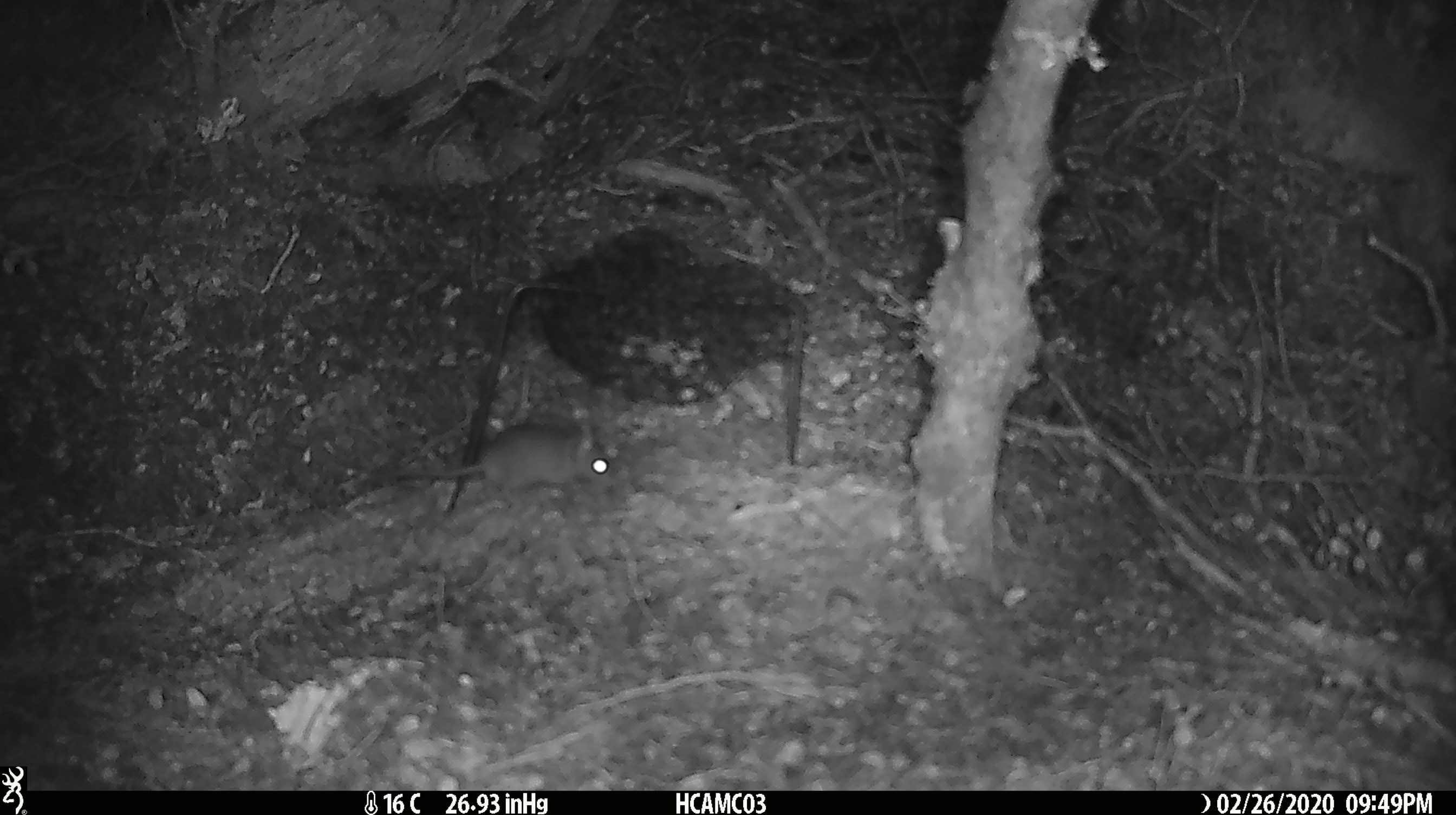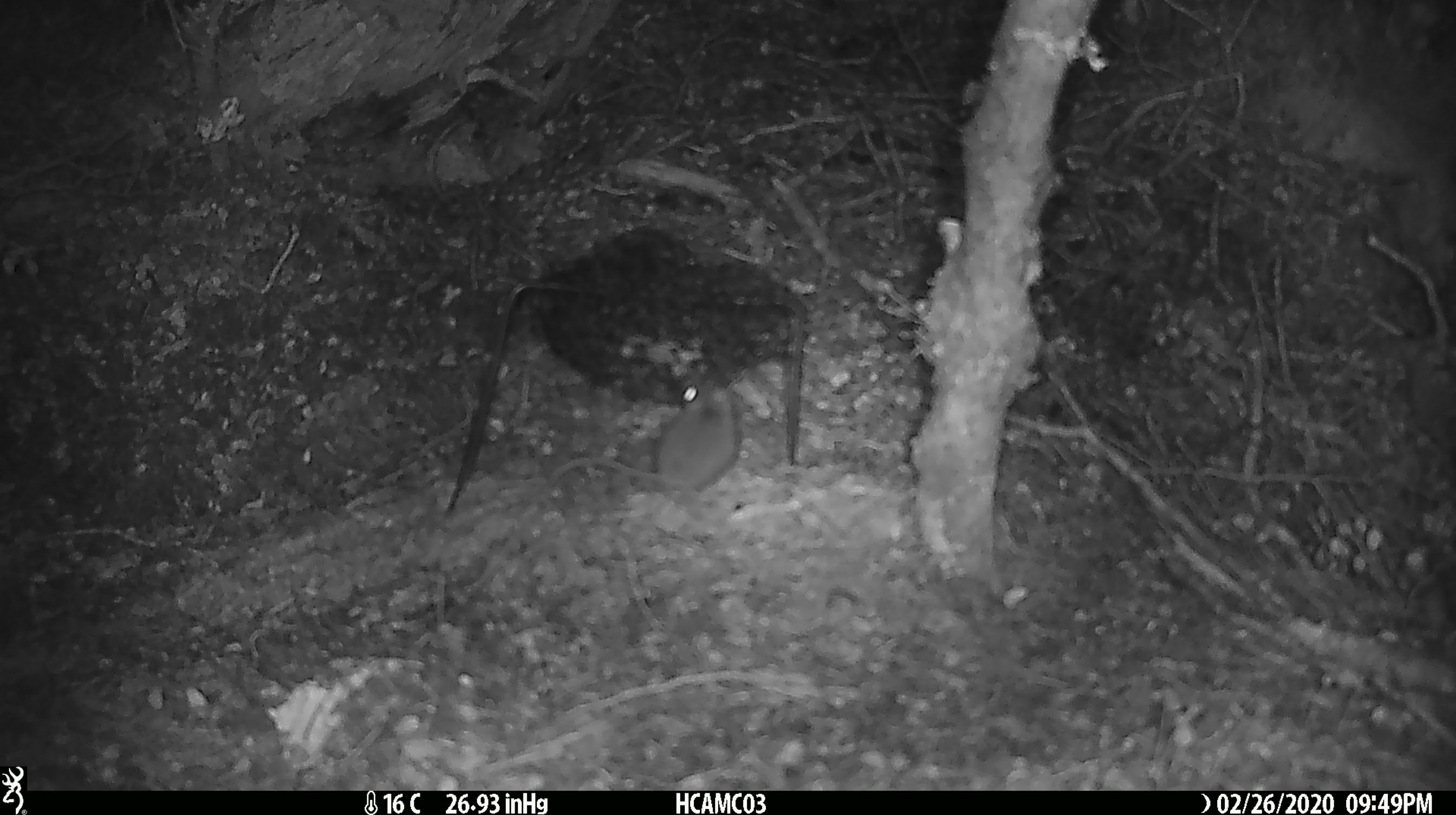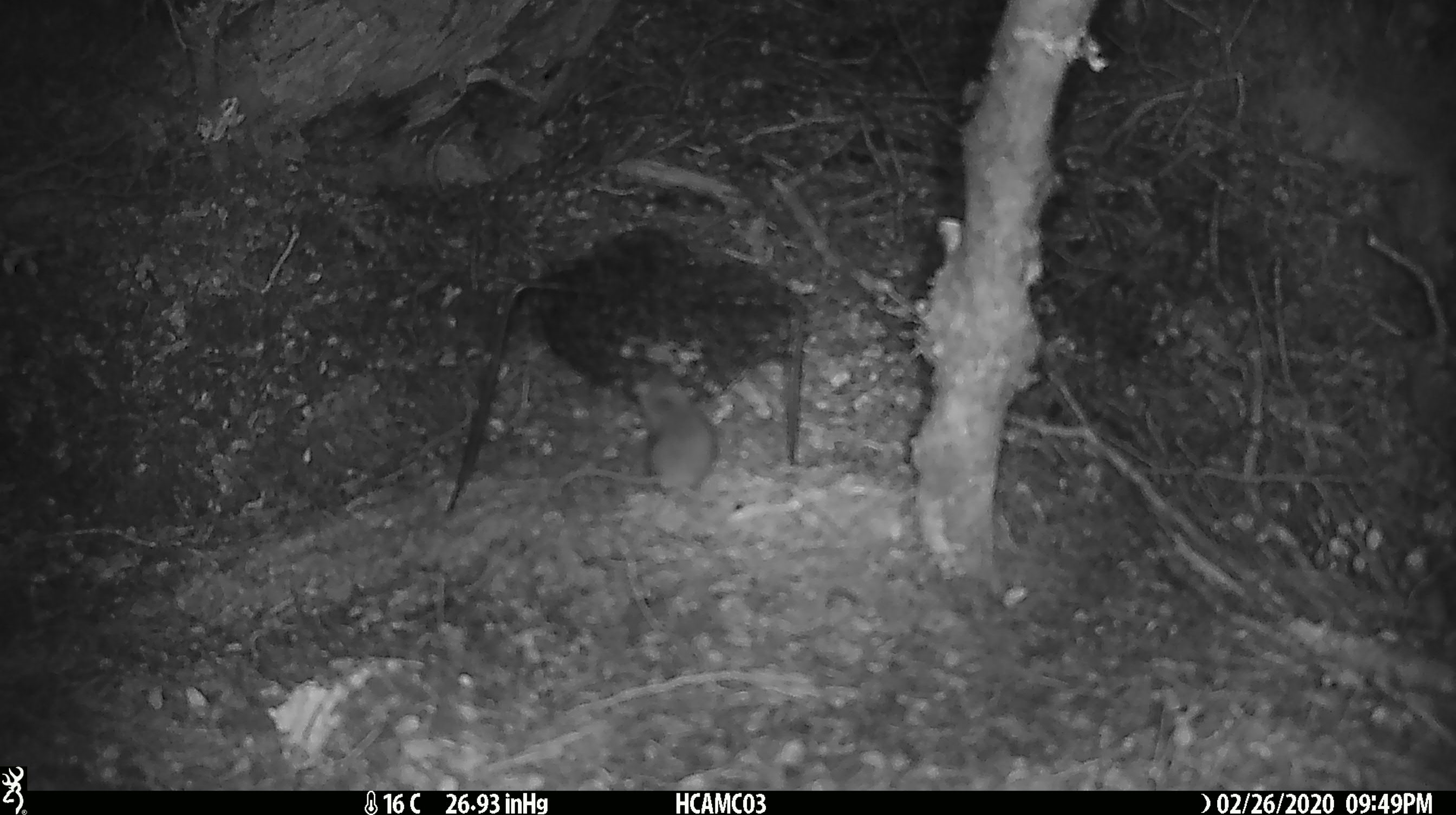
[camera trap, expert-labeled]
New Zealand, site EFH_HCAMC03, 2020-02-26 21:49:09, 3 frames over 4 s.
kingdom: Animalia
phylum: Chordata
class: Mammalia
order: Rodentia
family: Muridae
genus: Mus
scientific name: Mus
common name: mouse